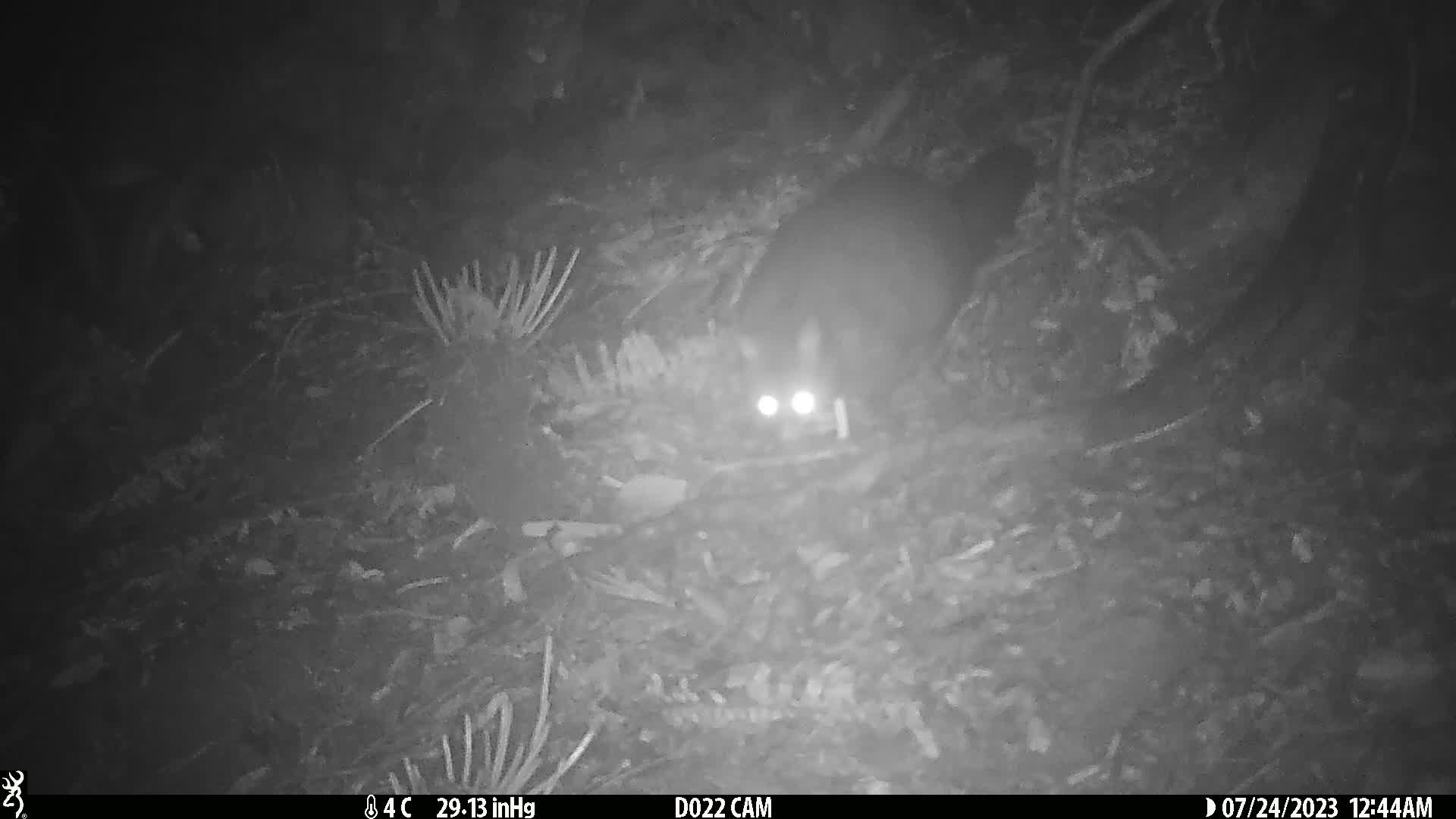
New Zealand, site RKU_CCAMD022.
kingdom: Animalia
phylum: Chordata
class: Mammalia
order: Diprotodontia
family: Phalangeridae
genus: Trichosurus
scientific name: Trichosurus vulpecula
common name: common brushtail possum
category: possum